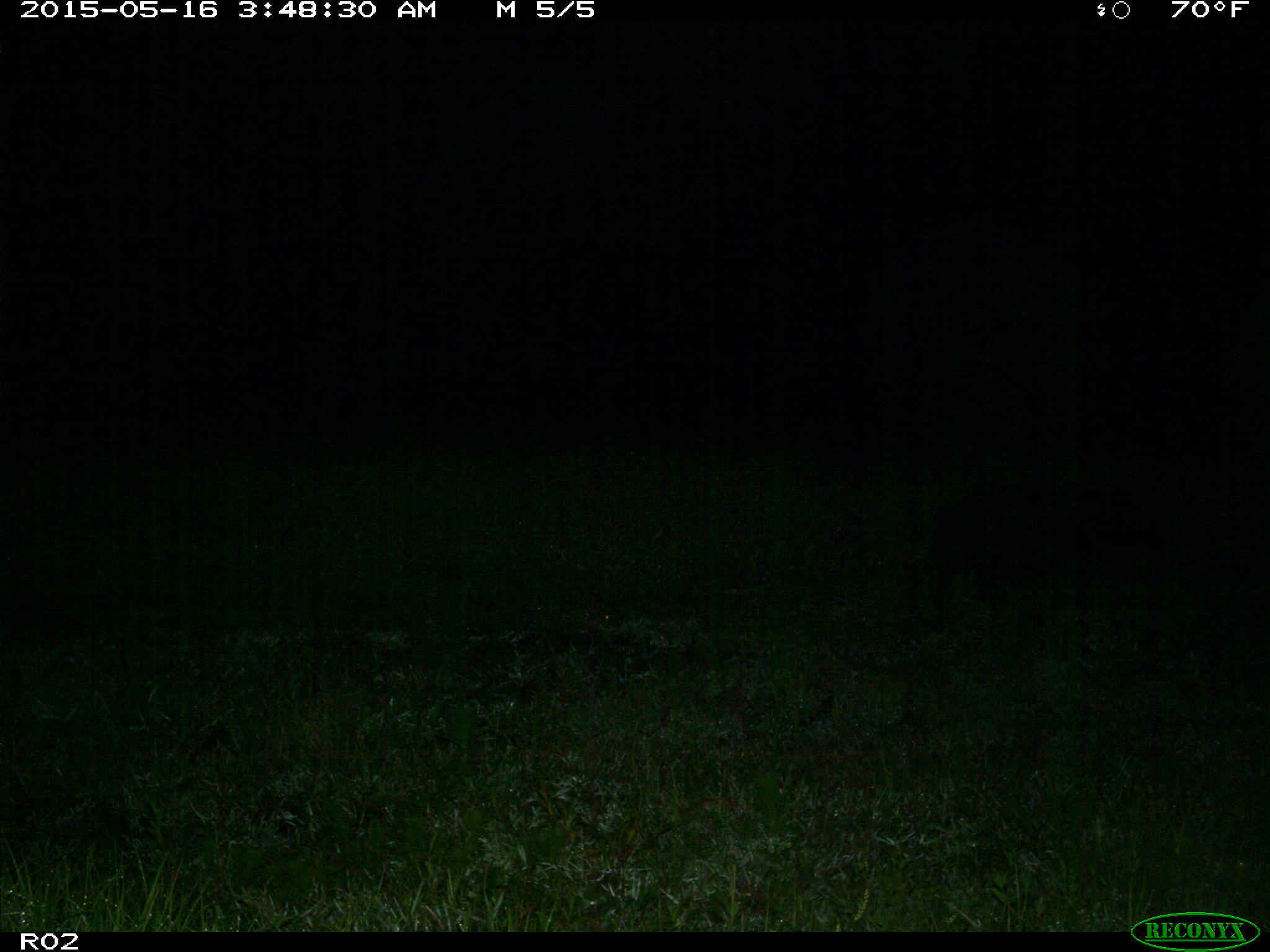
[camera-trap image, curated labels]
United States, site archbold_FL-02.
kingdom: Animalia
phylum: Chordata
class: Mammalia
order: Artiodactyla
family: Suidae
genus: Sus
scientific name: Sus scrofa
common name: wild boar